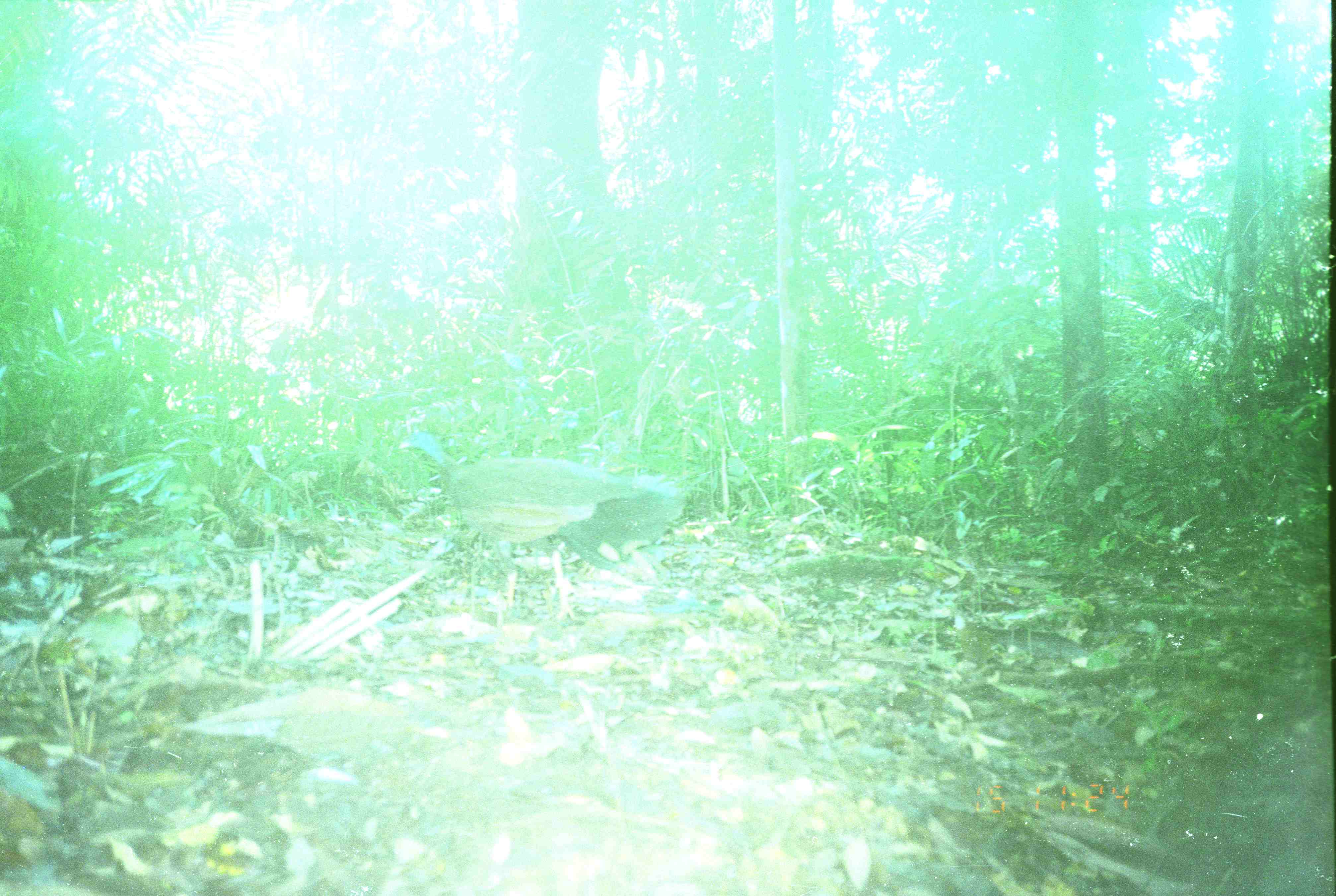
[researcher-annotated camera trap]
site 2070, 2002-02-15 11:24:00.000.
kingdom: Animalia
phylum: Chordata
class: Aves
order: Galliformes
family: Phasianidae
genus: Argusianus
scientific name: Argusianus argus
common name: great argus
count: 1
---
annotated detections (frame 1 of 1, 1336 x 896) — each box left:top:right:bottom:
argusianus argus: 396:431:687:620